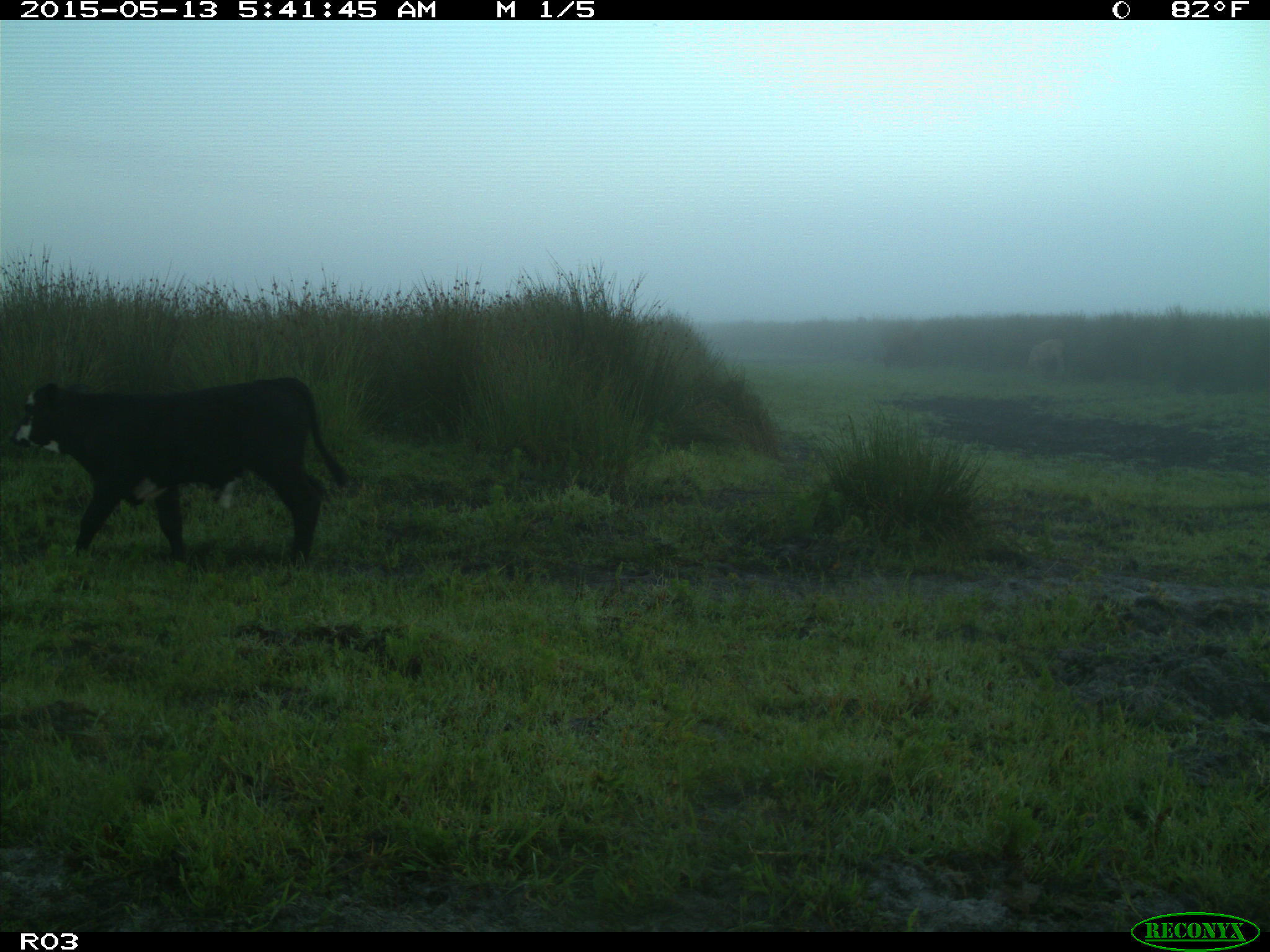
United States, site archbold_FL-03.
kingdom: Animalia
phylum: Chordata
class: Mammalia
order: Artiodactyla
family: Bovidae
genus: Bos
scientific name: Bos taurus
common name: domestic cow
Bos taurus (domestic cow).